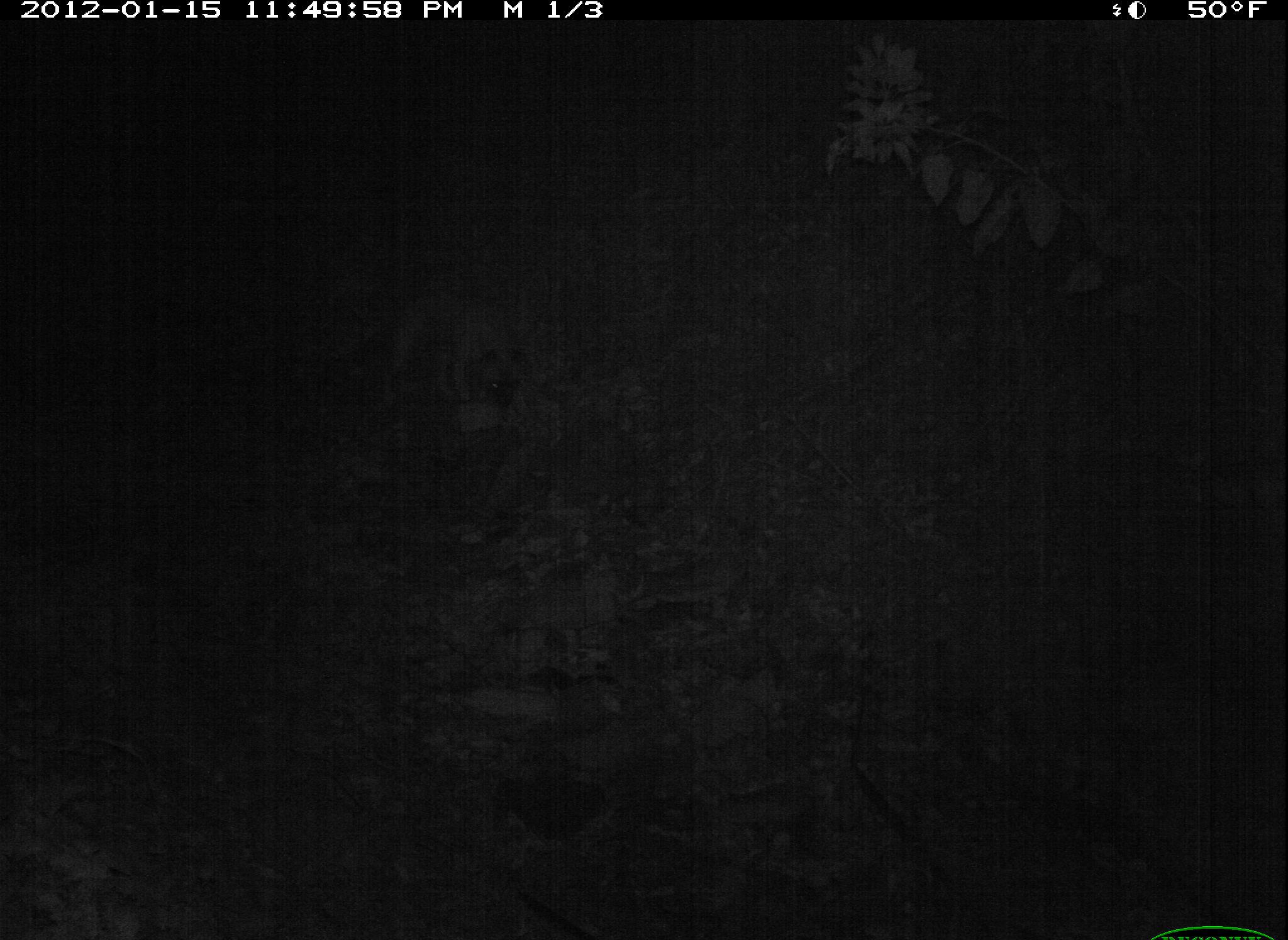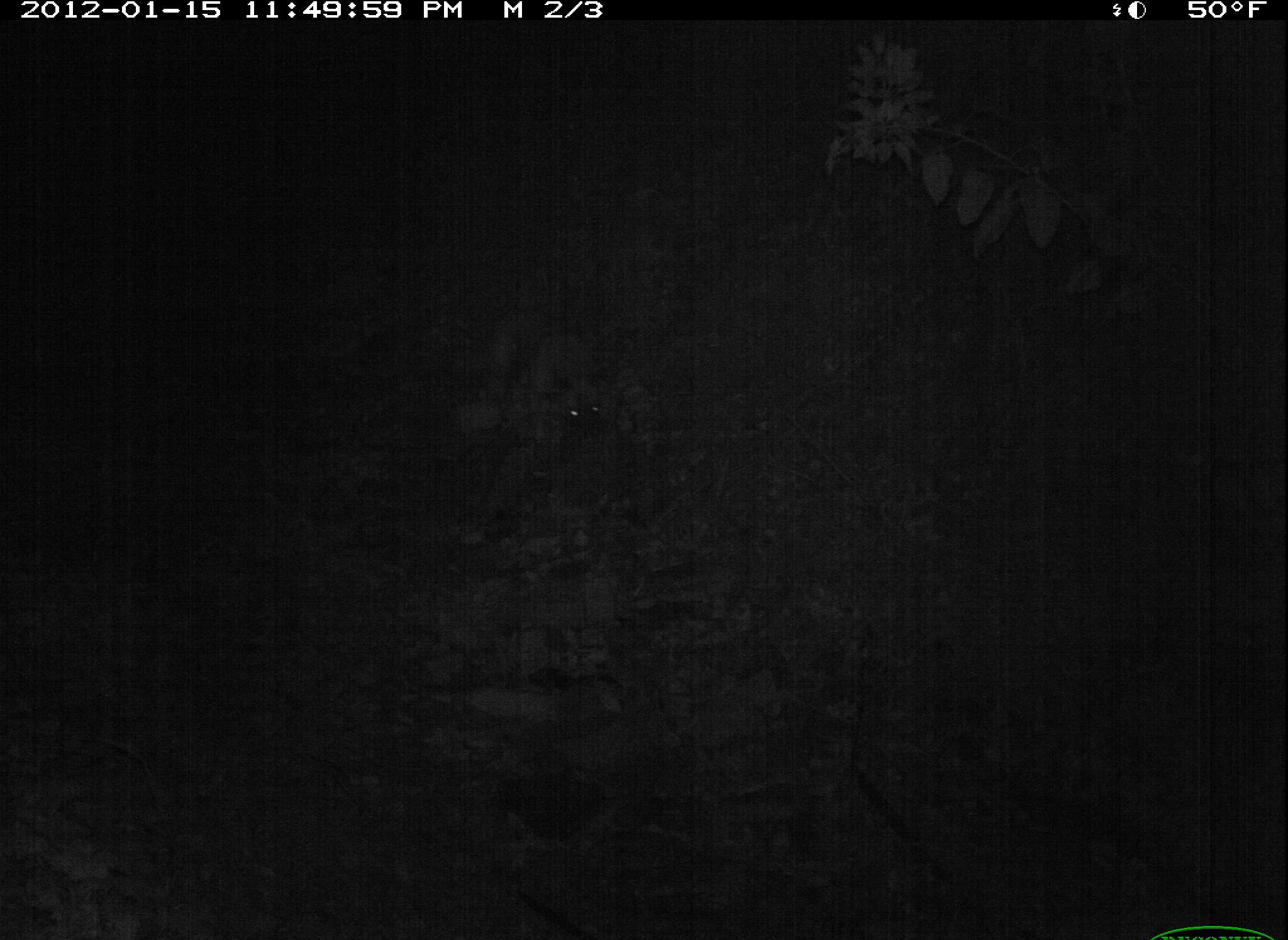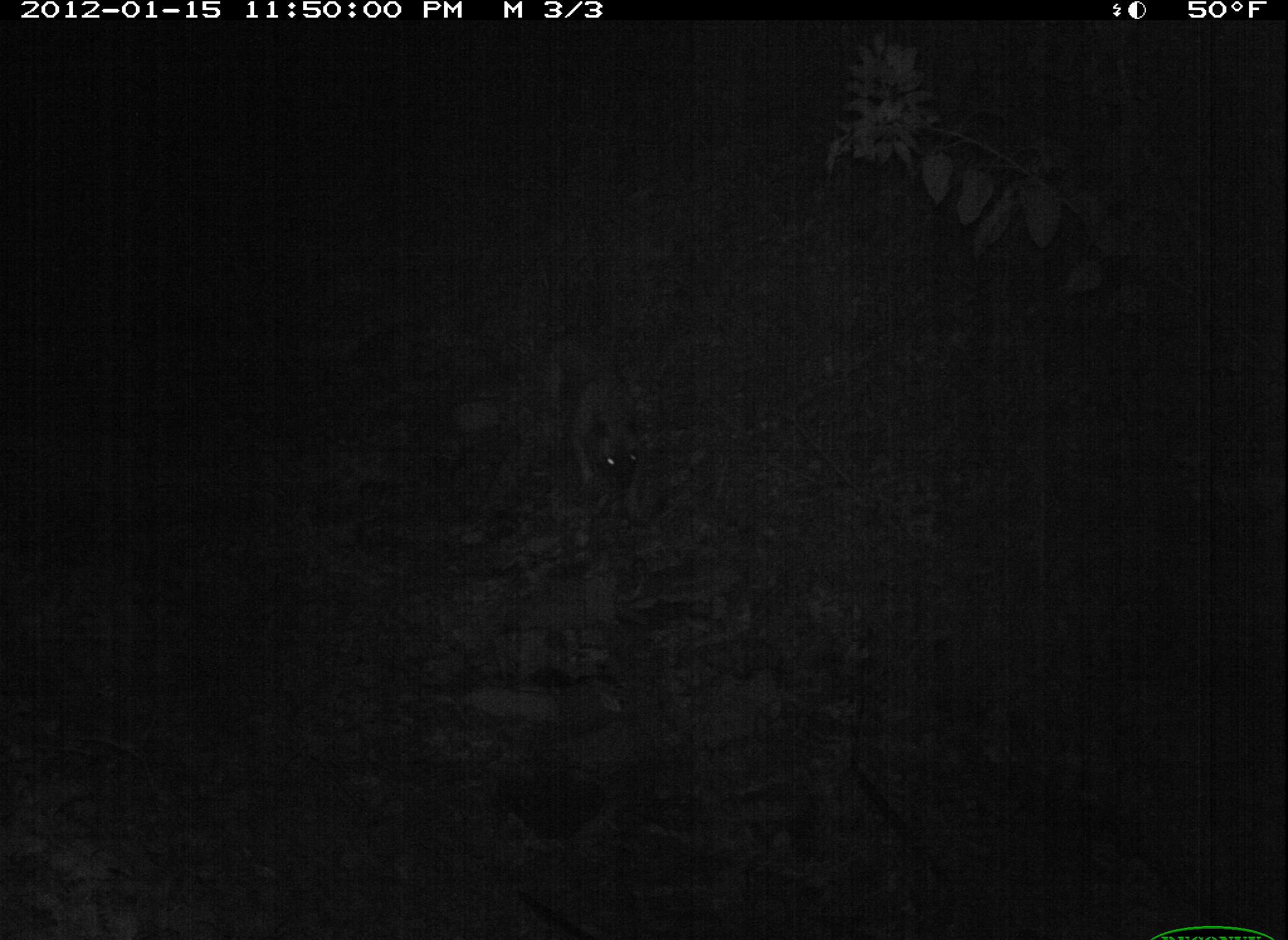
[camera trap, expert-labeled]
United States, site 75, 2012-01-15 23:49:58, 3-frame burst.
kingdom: Animalia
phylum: Chordata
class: Mammalia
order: Carnivora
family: Canidae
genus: Canis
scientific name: Canis familiaris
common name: domestic dog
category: dog